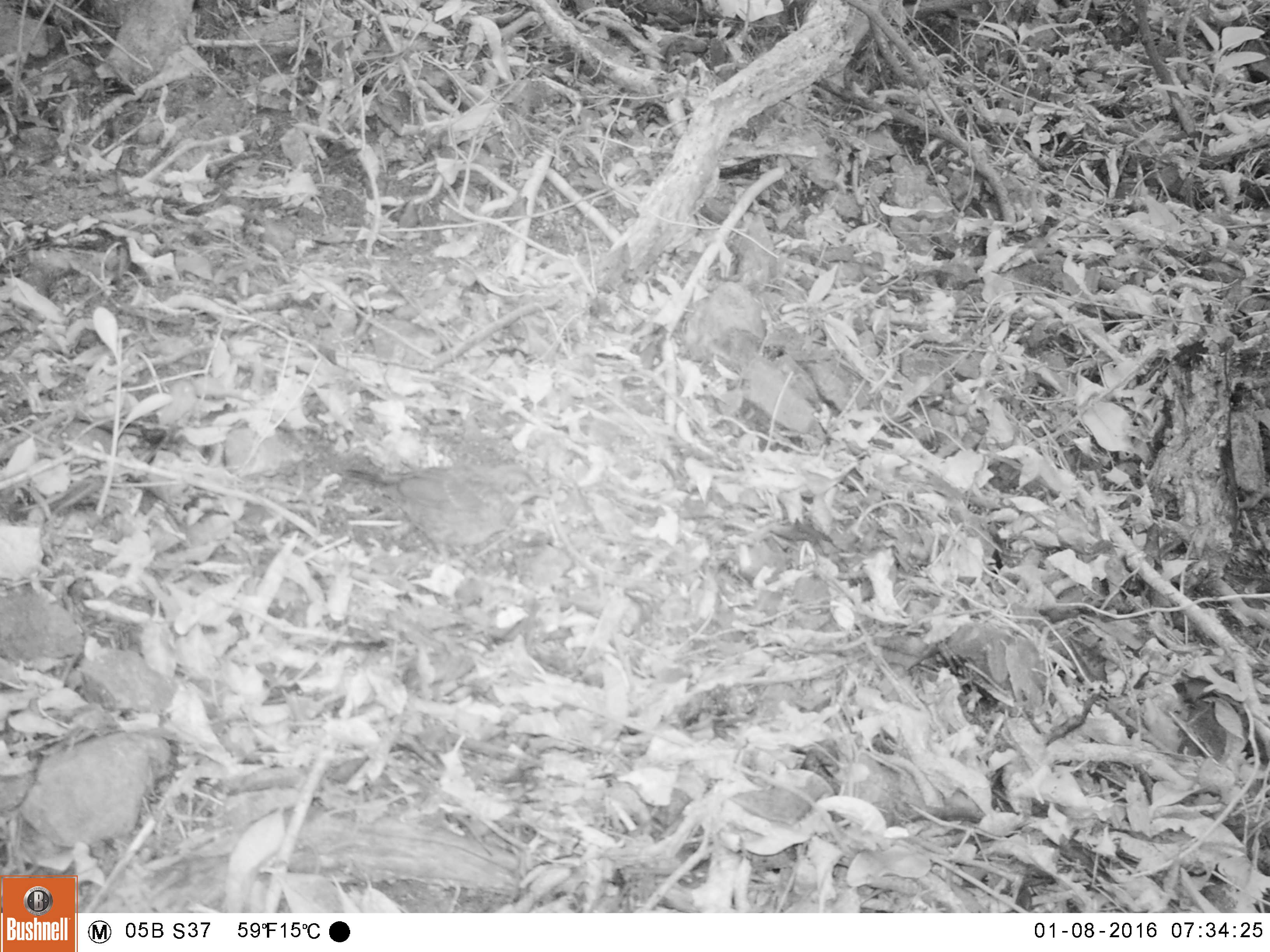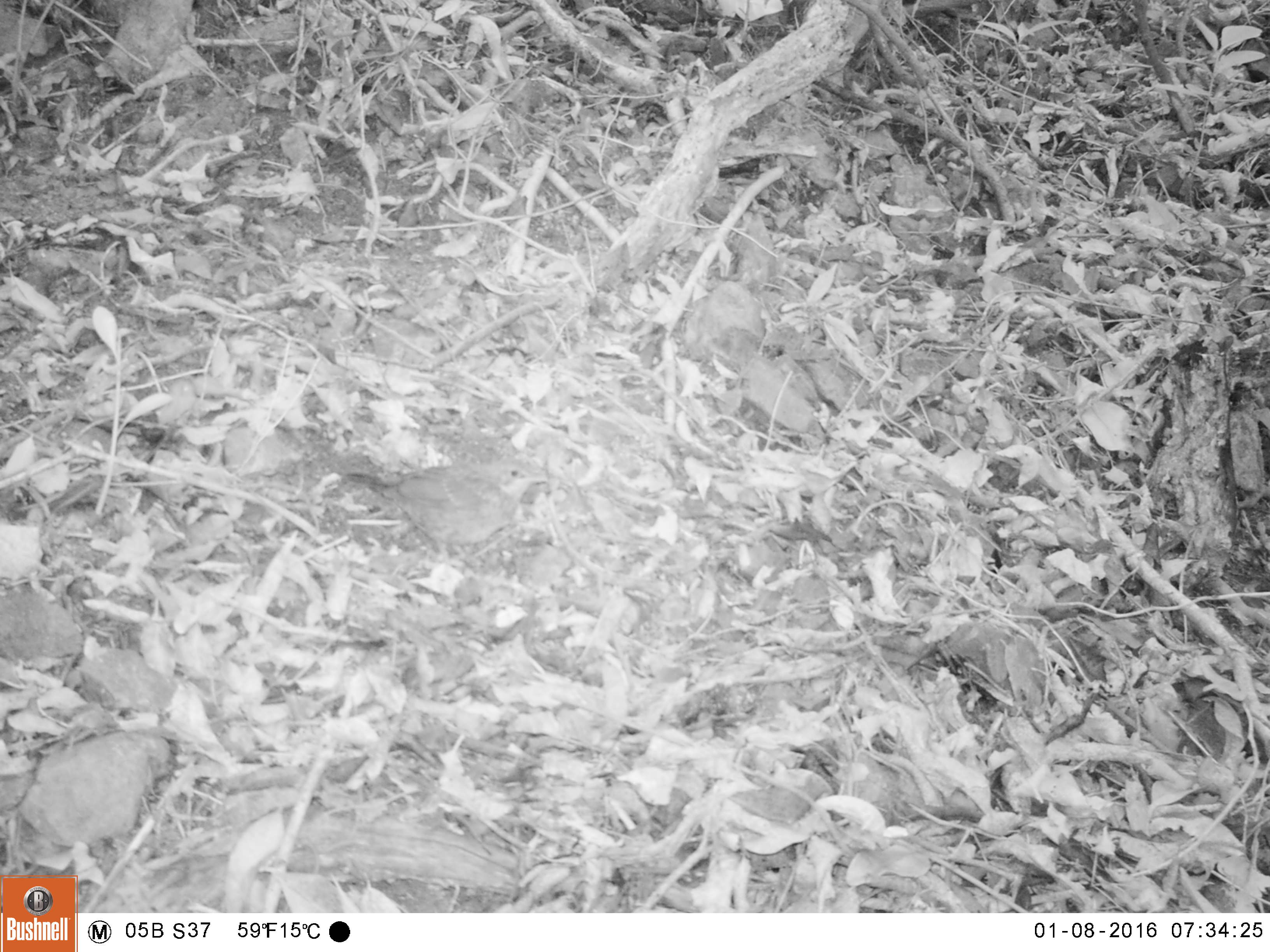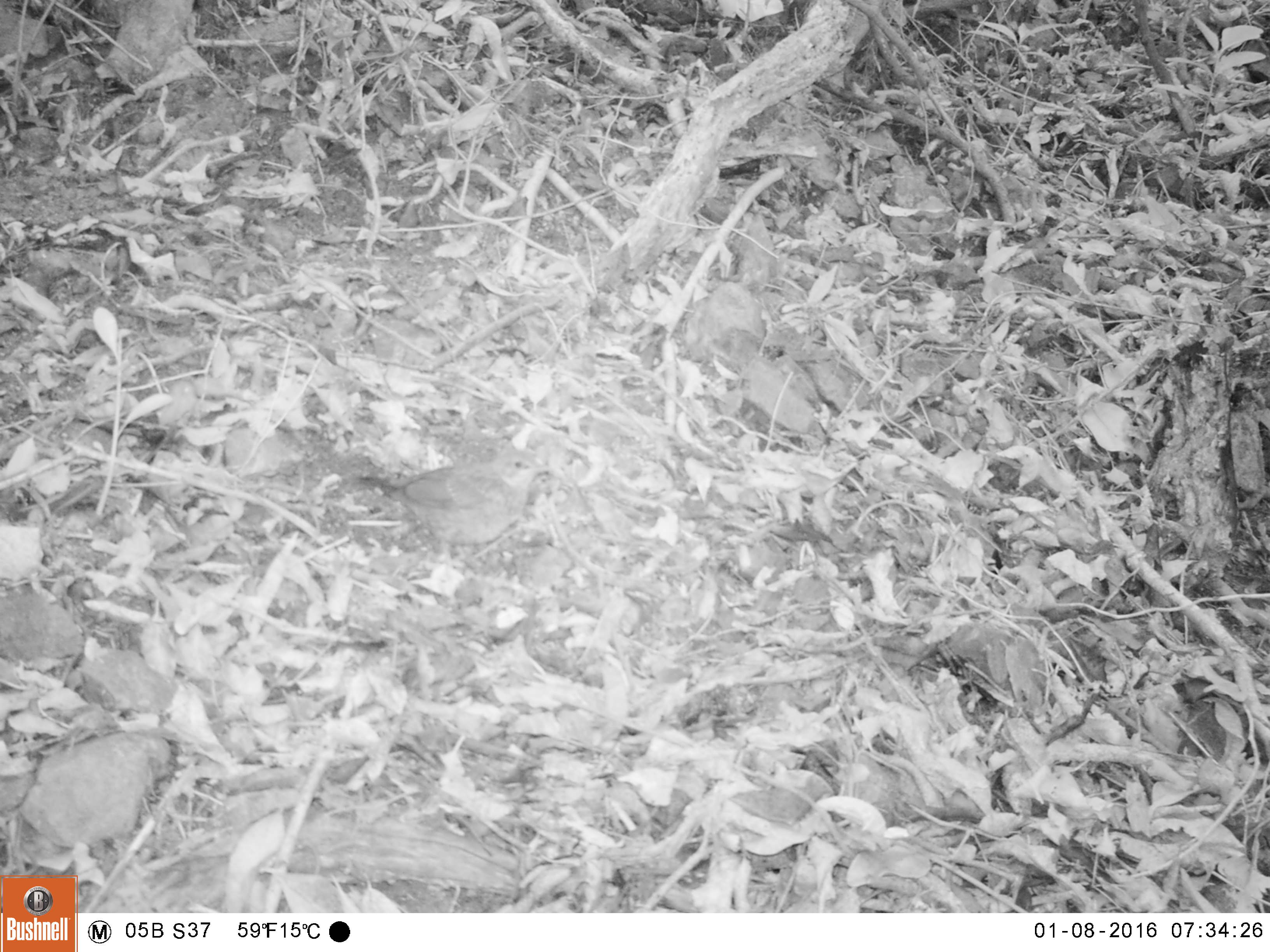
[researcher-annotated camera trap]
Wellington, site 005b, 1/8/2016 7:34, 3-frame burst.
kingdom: Animalia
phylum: Chordata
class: Aves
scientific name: Aves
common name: bird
Bird (Aves).